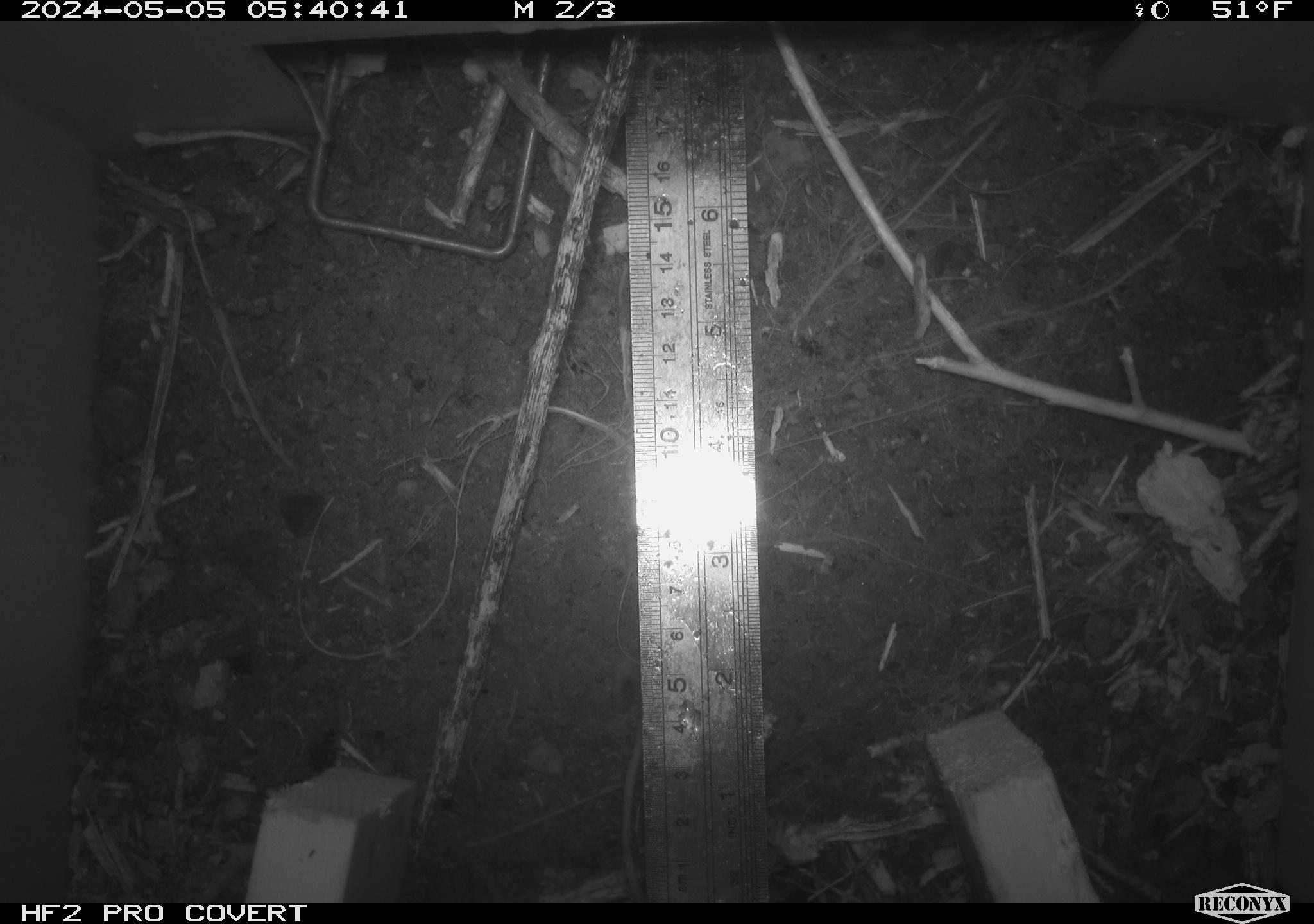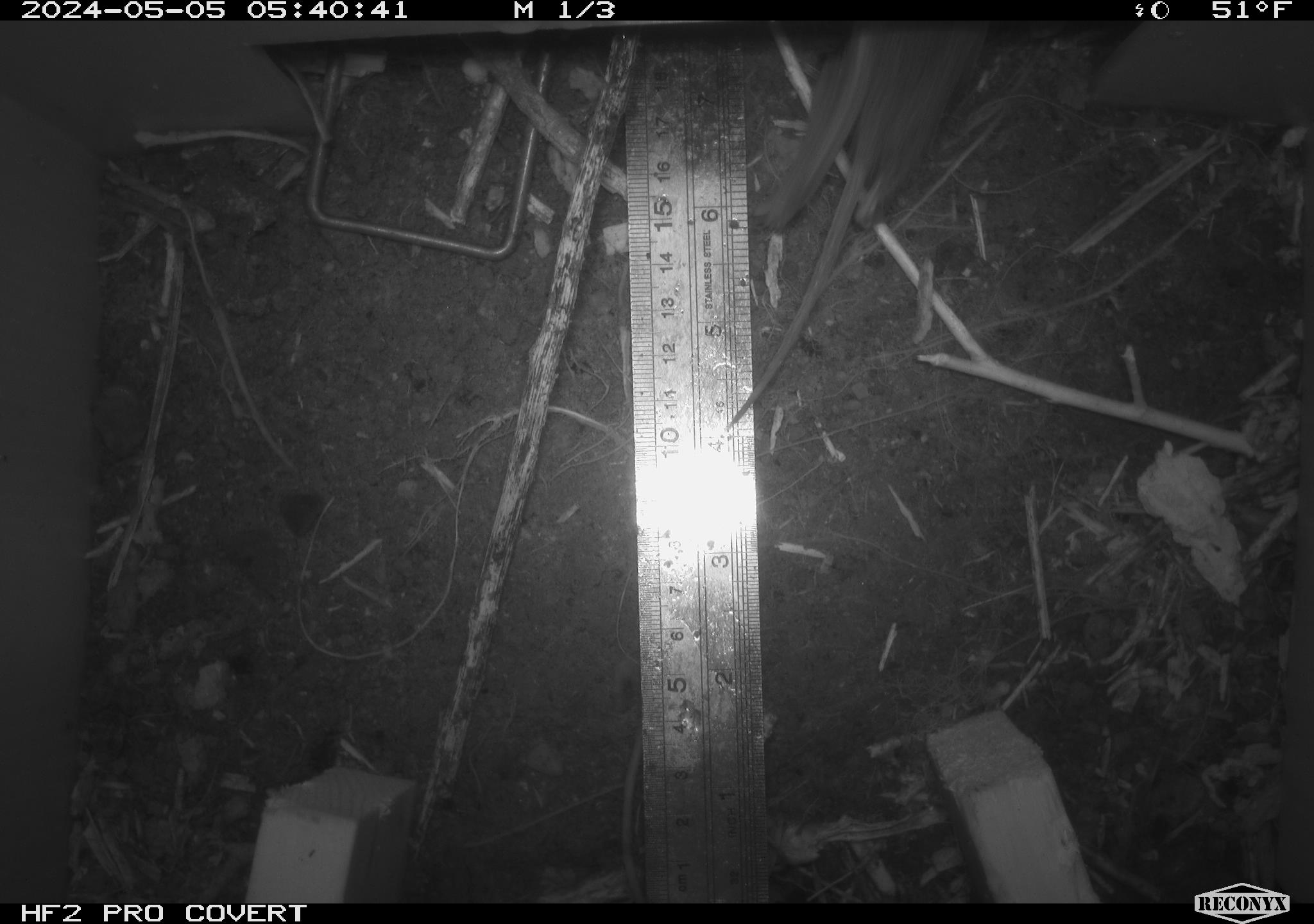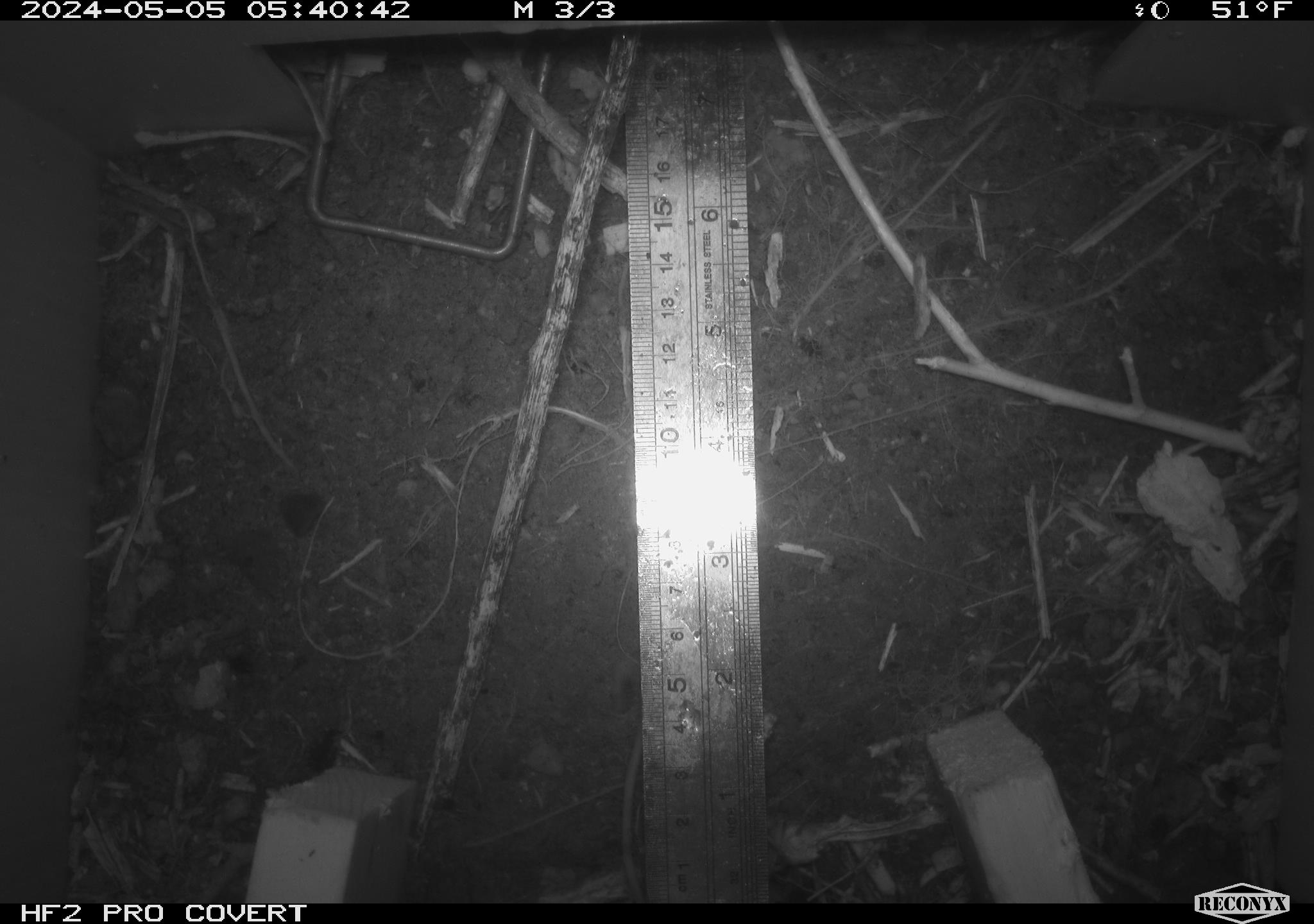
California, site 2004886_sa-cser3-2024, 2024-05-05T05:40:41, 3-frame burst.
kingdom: Animalia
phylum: Chordata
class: Mammalia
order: Rodentia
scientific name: Rodentia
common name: rodent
Rodent (Rodentia).